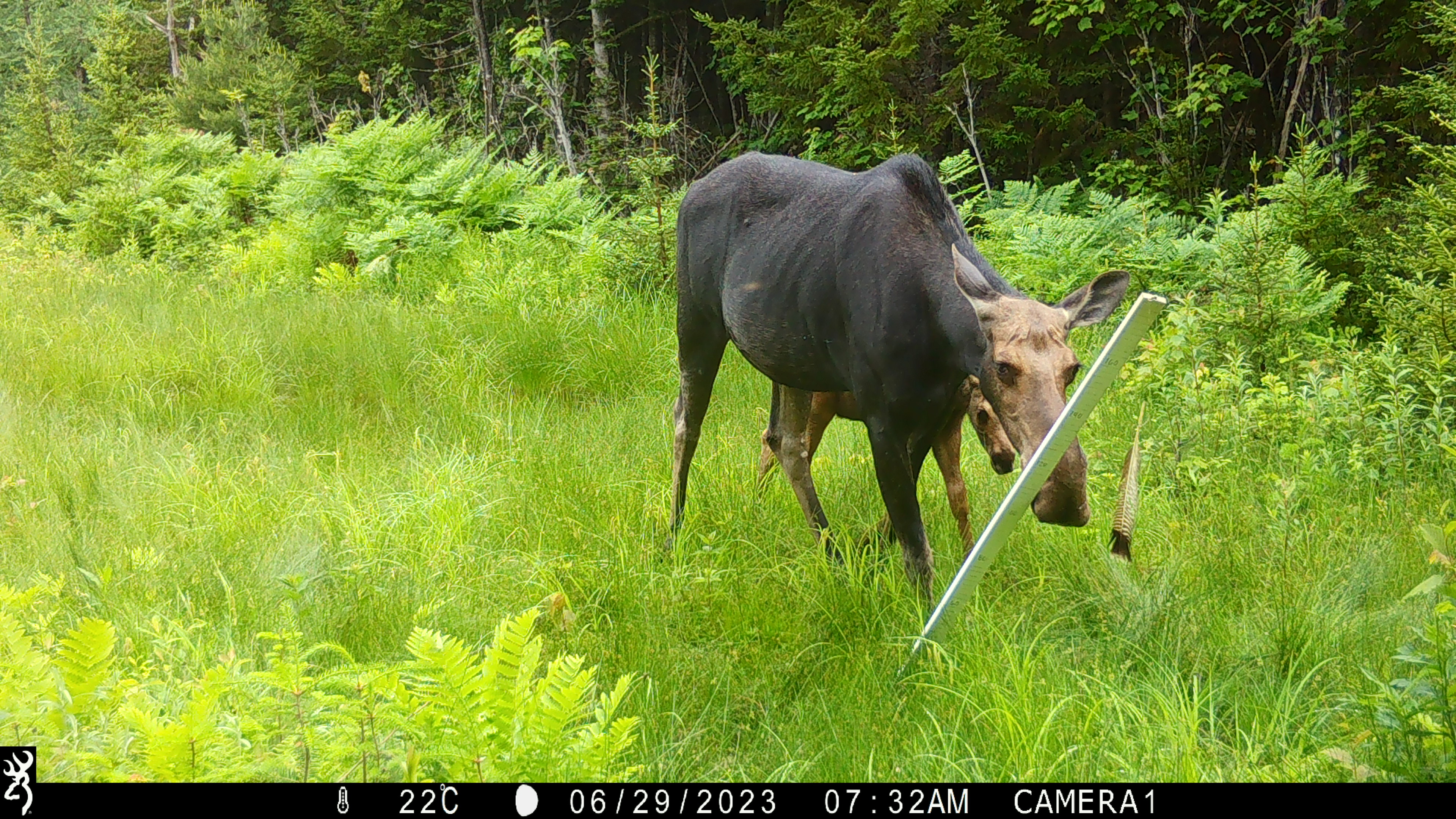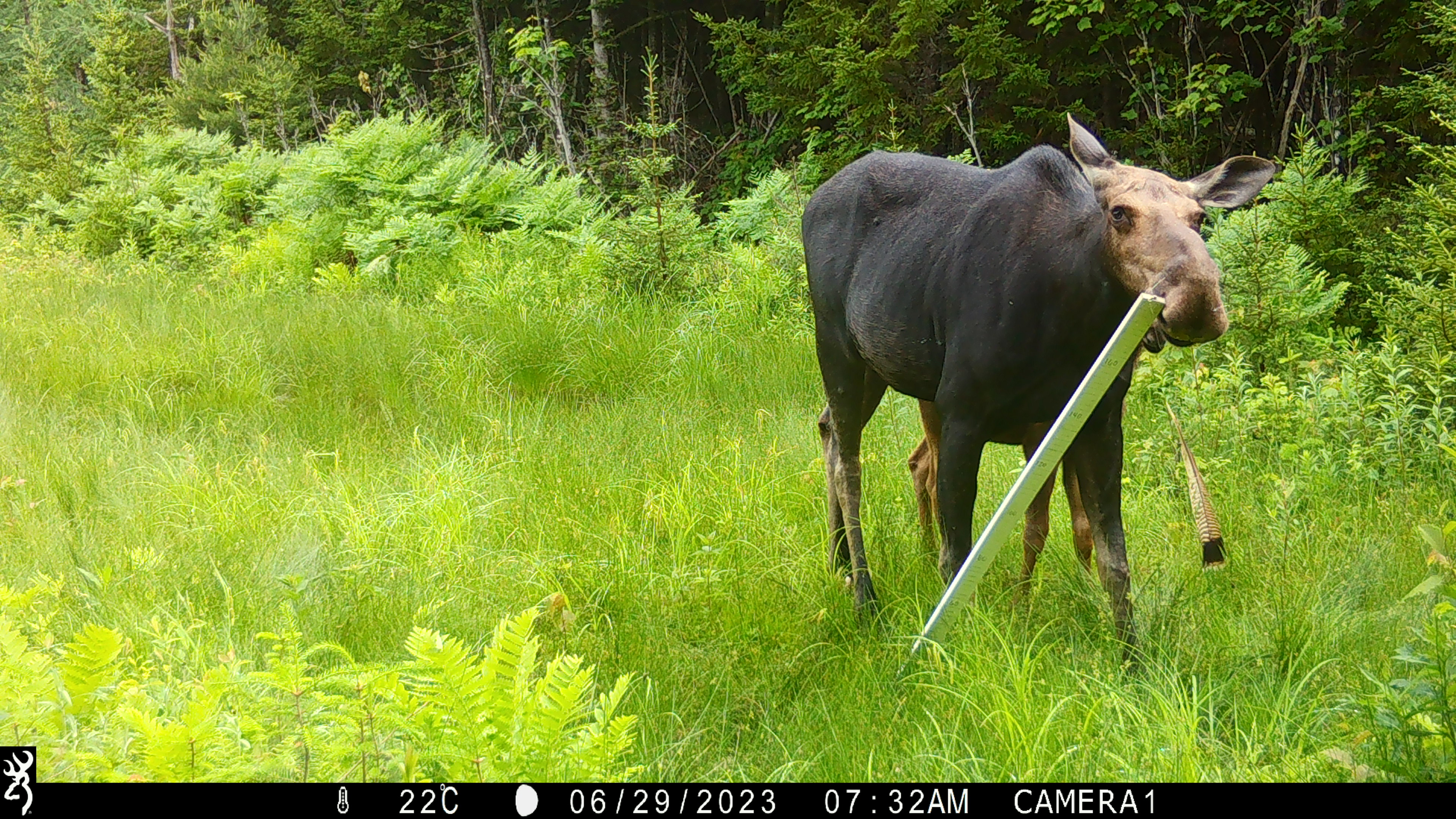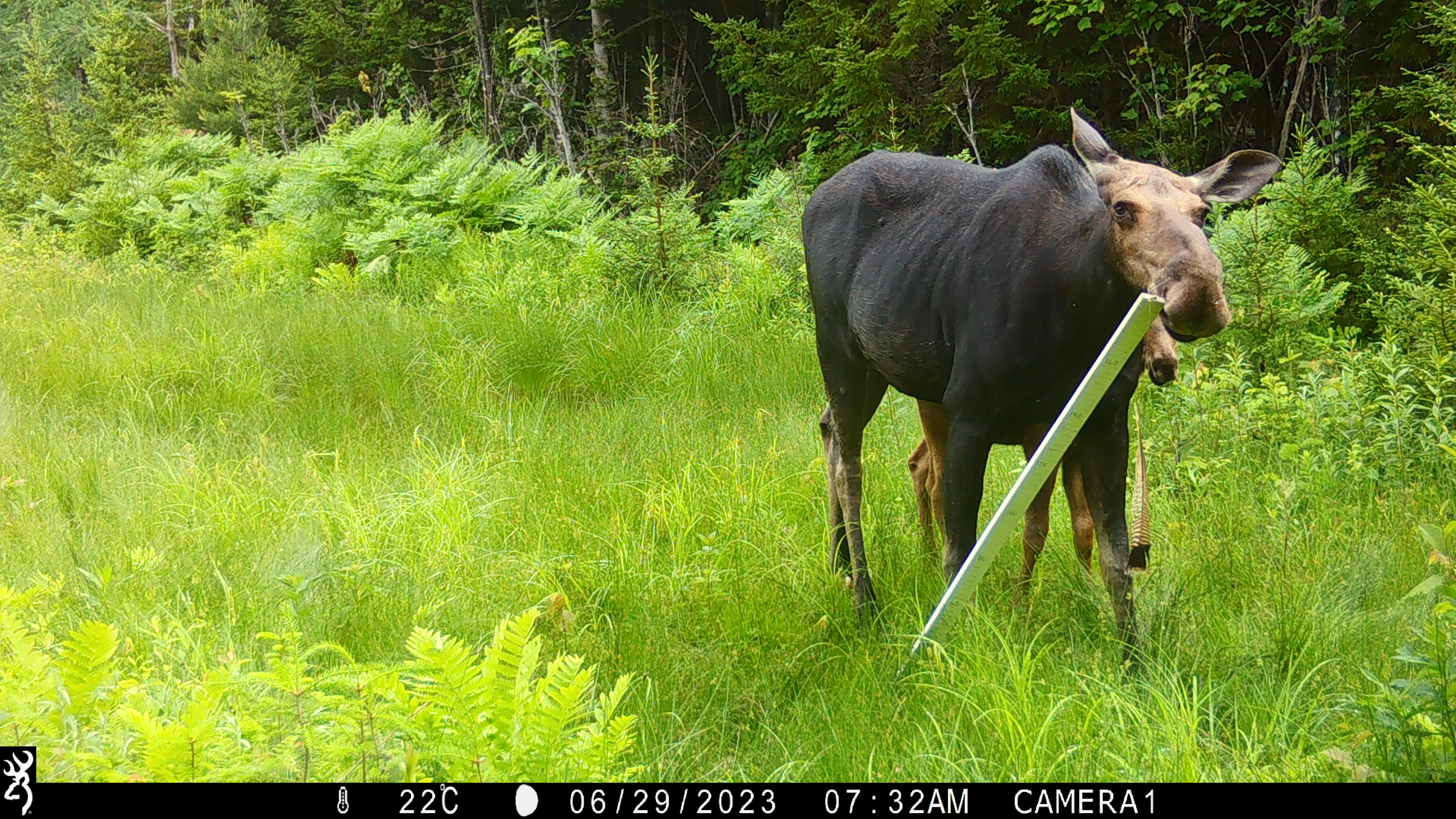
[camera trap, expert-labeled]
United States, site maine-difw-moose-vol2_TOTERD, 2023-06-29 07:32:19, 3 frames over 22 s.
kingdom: Animalia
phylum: Chordata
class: Mammalia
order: Artiodactyla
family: Cervidae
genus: Alces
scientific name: Alces alces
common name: moose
Moose (Alces alces).